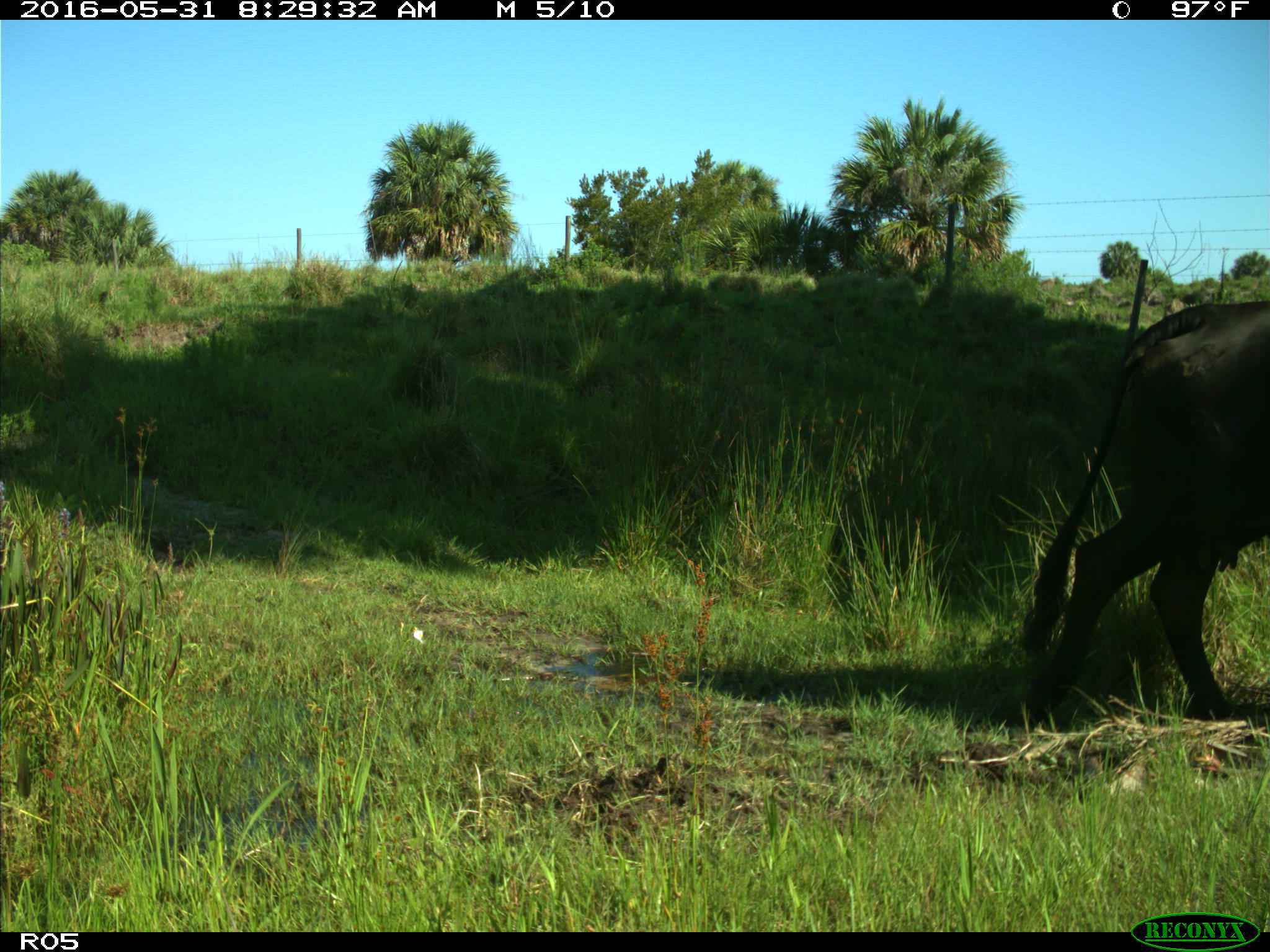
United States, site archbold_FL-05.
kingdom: Animalia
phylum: Chordata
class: Mammalia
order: Artiodactyla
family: Bovidae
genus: Bos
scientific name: Bos taurus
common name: domestic cow